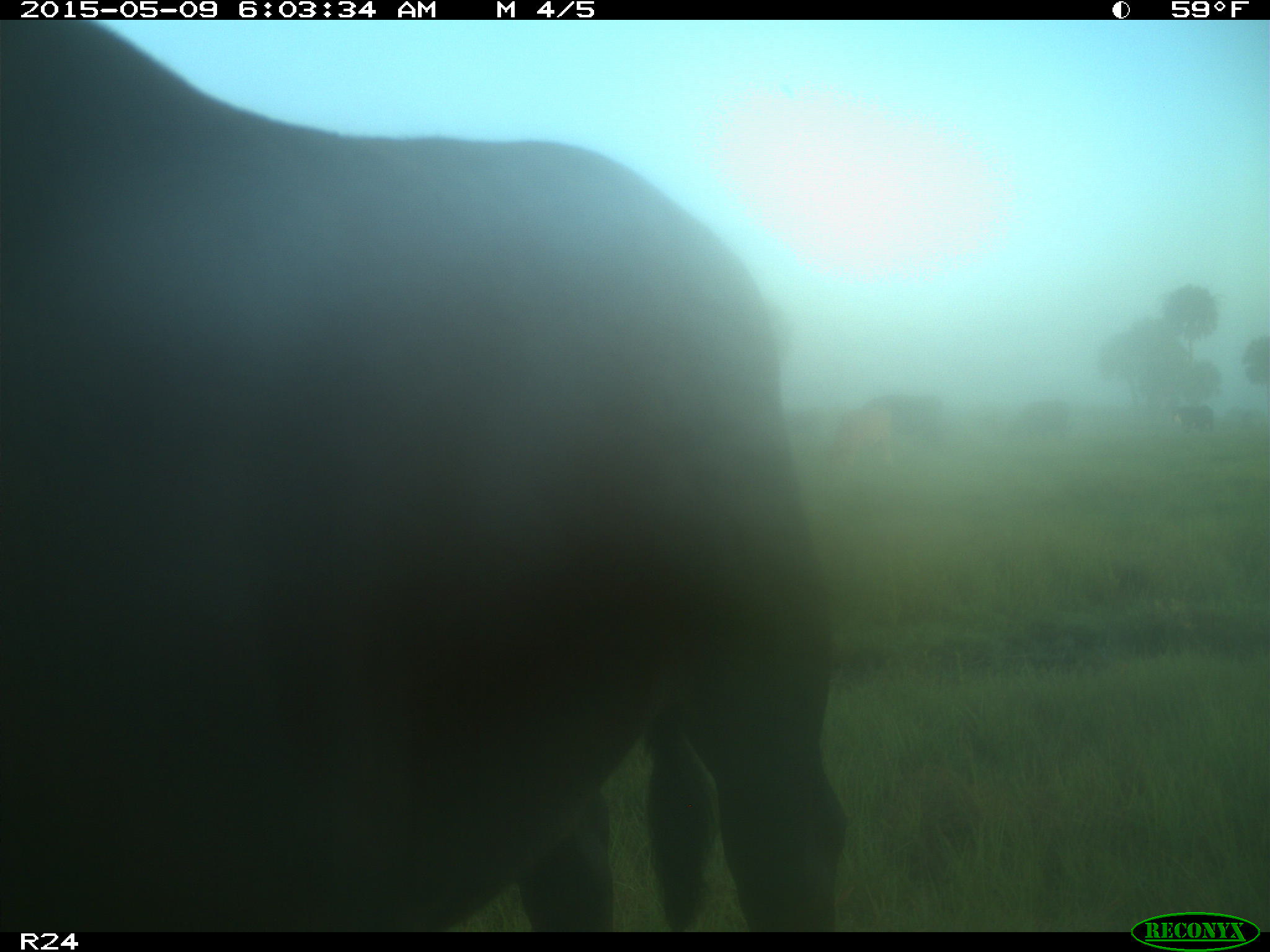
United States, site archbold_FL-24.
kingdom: Animalia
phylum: Chordata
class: Mammalia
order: Artiodactyla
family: Bovidae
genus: Bos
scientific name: Bos taurus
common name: domestic cow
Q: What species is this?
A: Bos taurus (domestic cow).